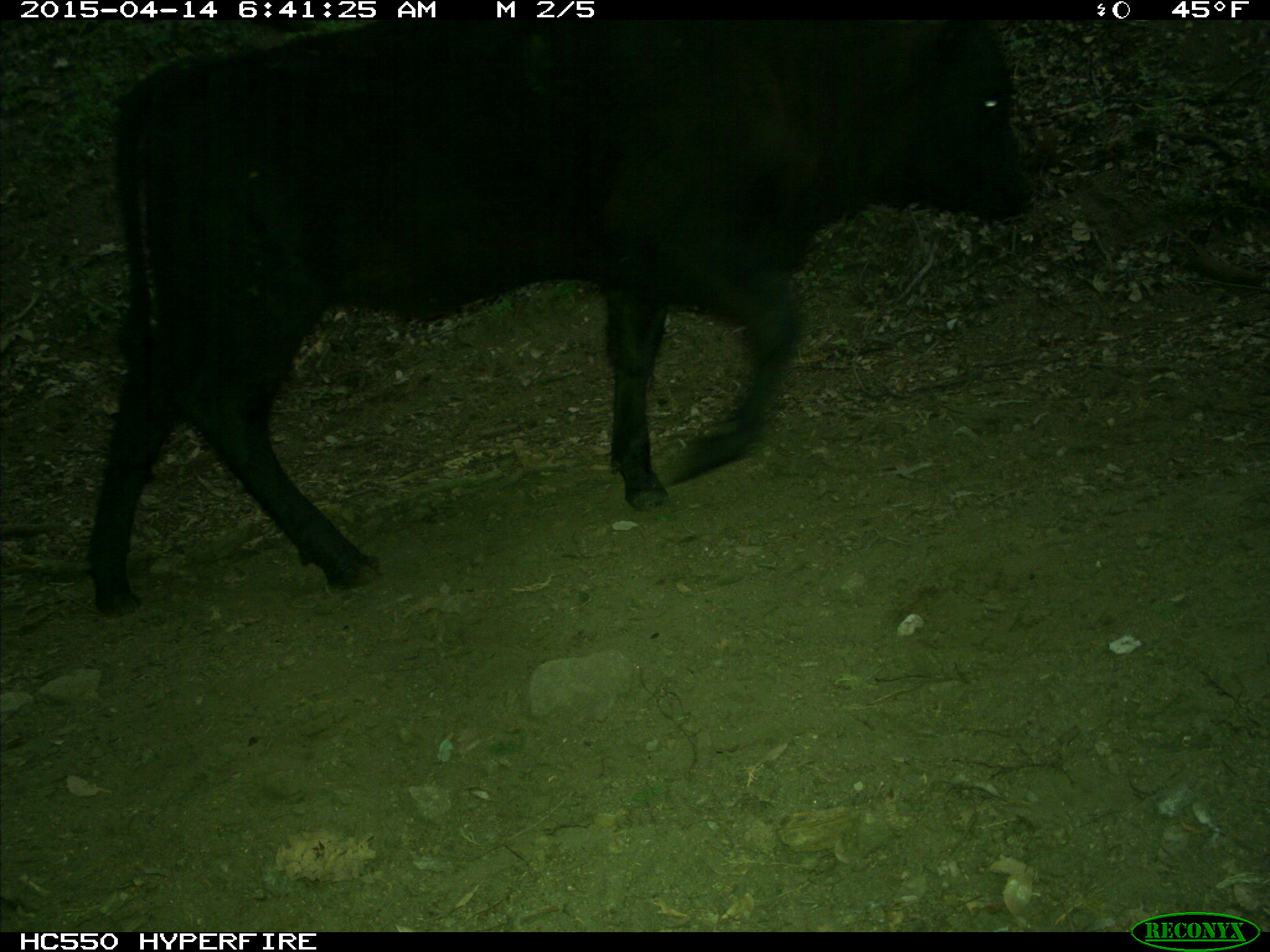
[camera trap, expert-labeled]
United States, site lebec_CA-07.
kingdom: Animalia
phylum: Chordata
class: Mammalia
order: Artiodactyla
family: Bovidae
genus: Bos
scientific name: Bos taurus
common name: domestic cow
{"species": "Bos taurus (domestic cow)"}